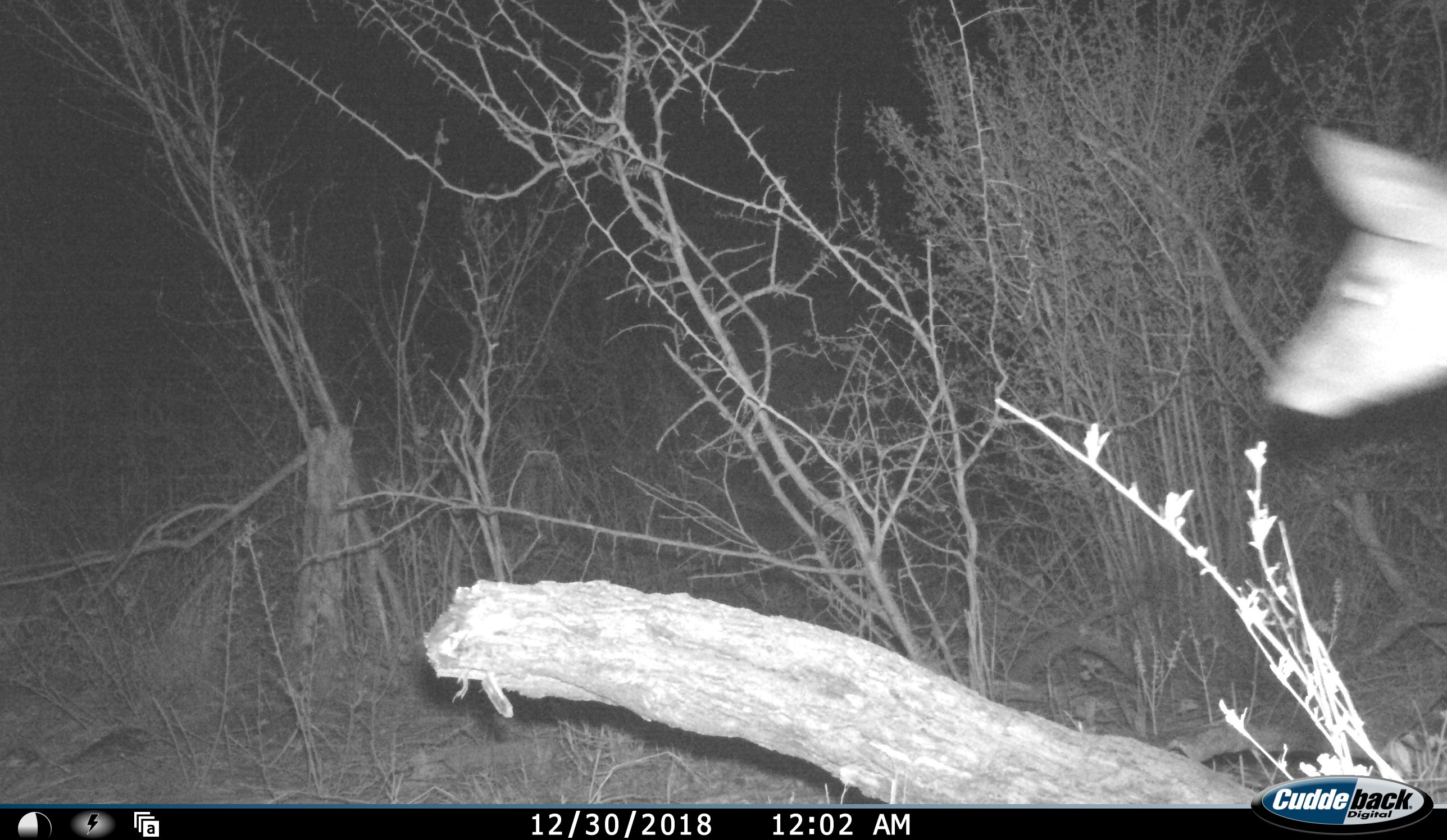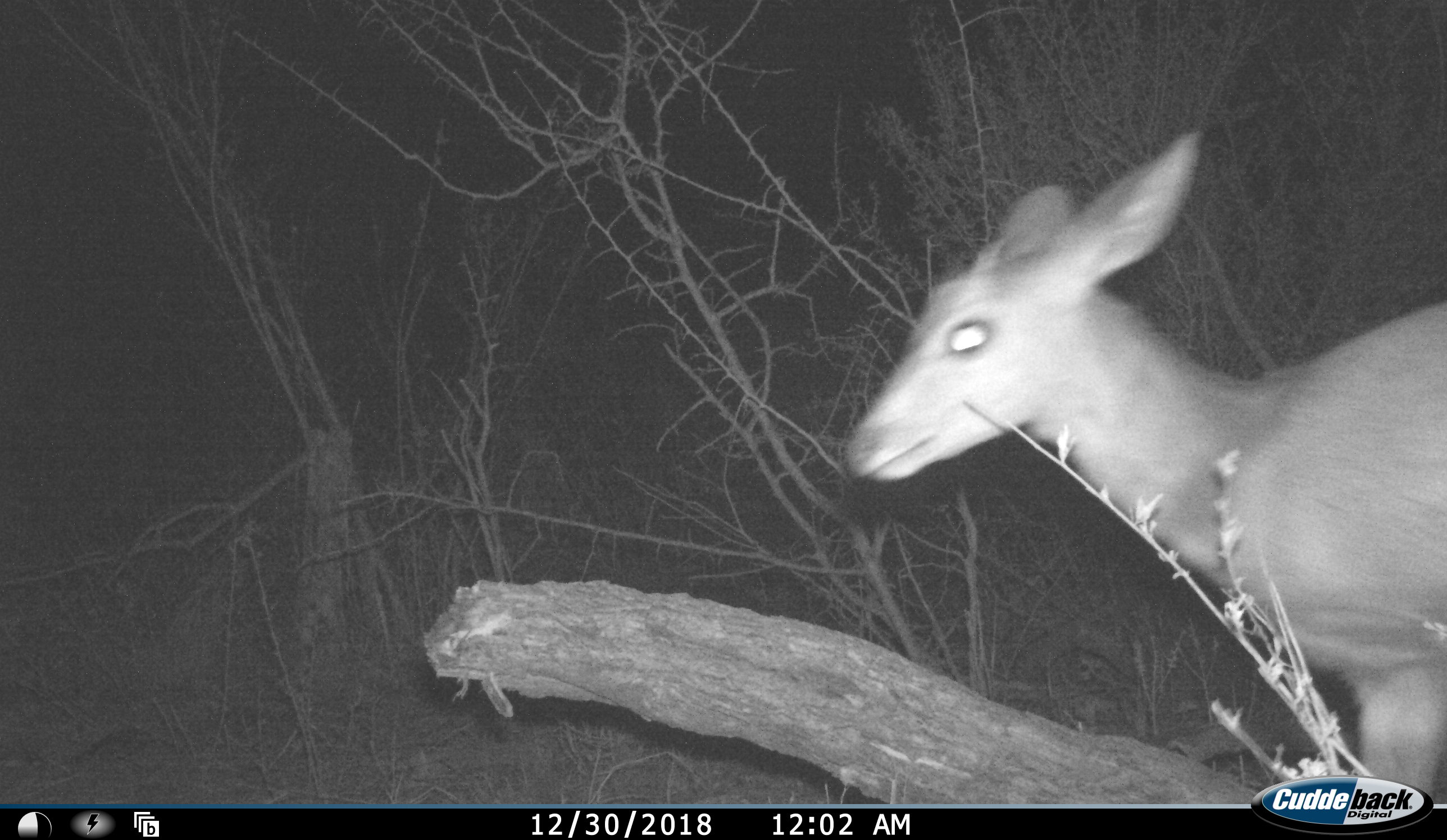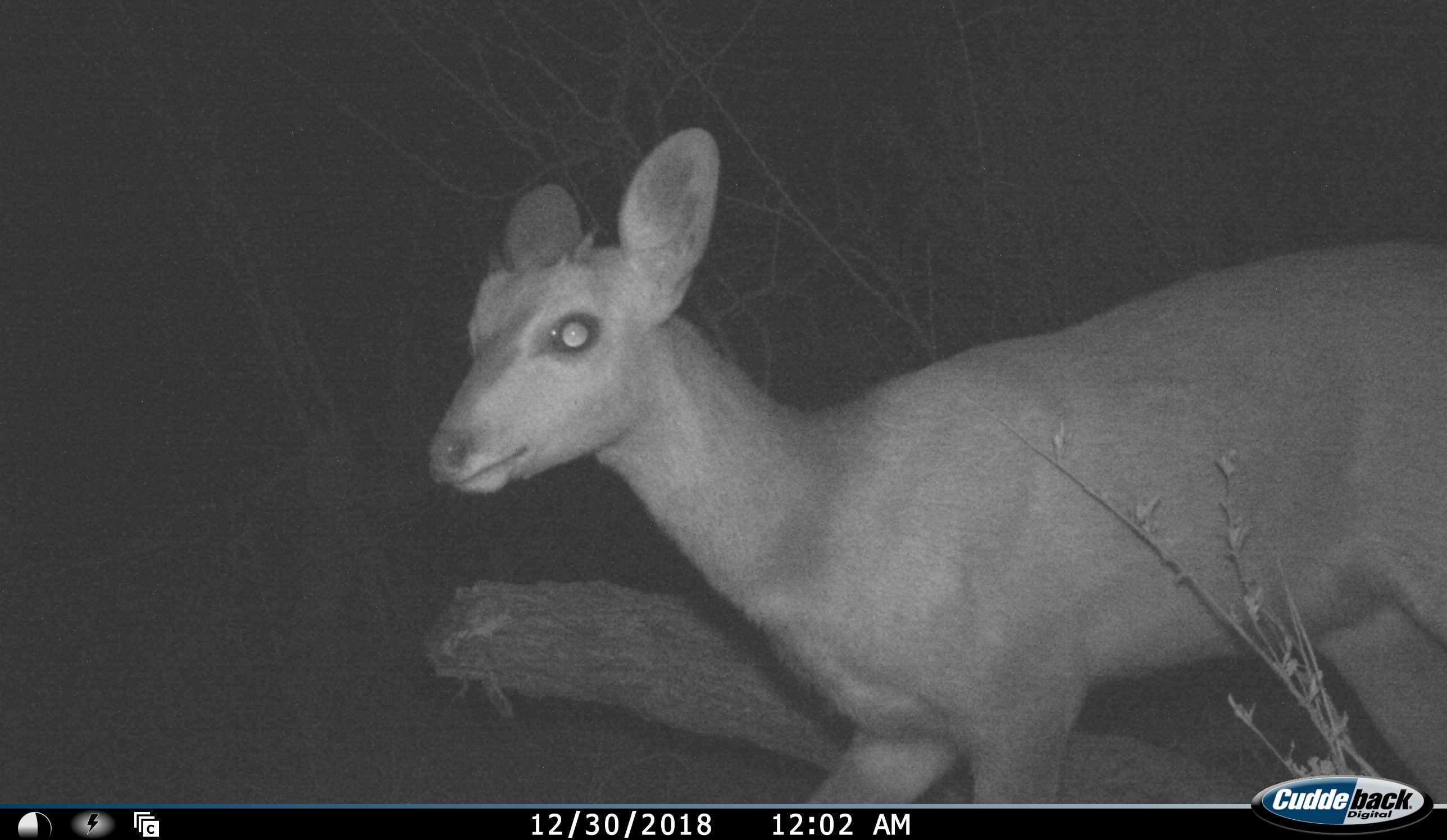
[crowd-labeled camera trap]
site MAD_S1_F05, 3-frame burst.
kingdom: Animalia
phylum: Chordata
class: Mammalia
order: Artiodactyla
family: Bovidae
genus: Redunca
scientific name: Redunca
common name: reedbuck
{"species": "reedbuck (Redunca)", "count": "1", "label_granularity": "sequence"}